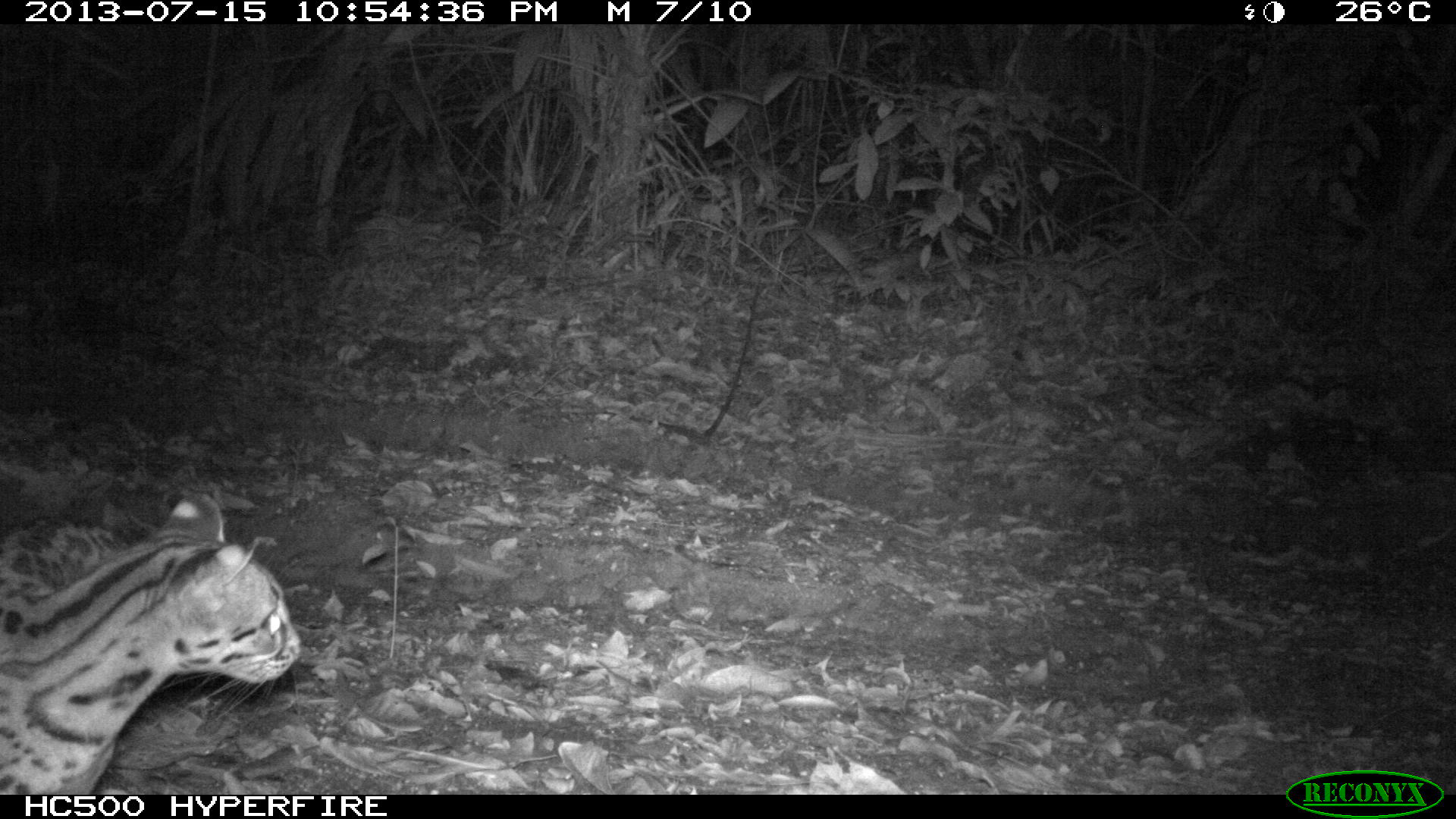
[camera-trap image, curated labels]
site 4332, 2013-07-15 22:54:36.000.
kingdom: Animalia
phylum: Chordata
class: Mammalia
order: Carnivora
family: Felidae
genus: Leopardus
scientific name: Leopardus pardalis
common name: ocelot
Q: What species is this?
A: Leopardus pardalis (ocelot).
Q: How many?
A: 1.